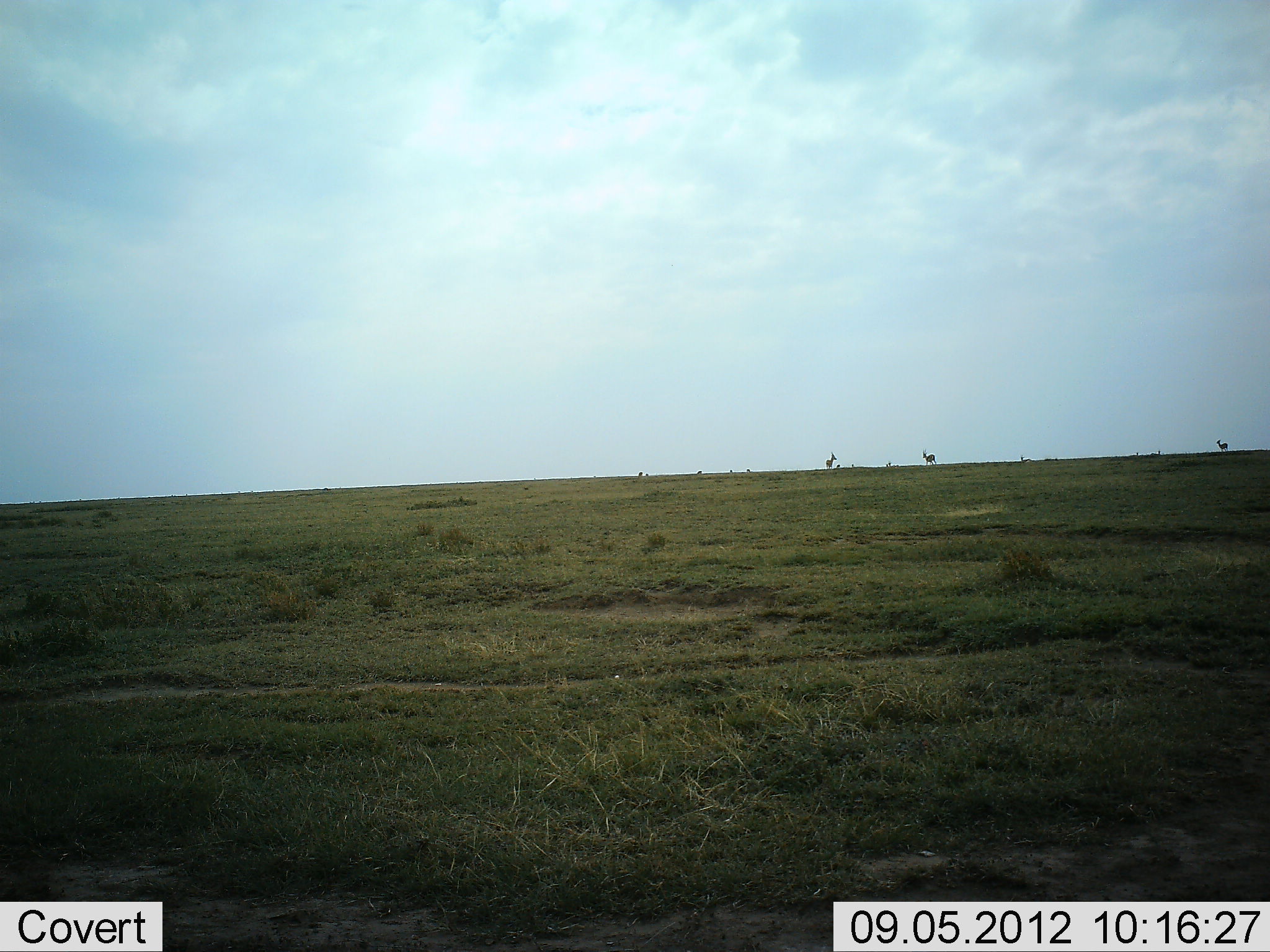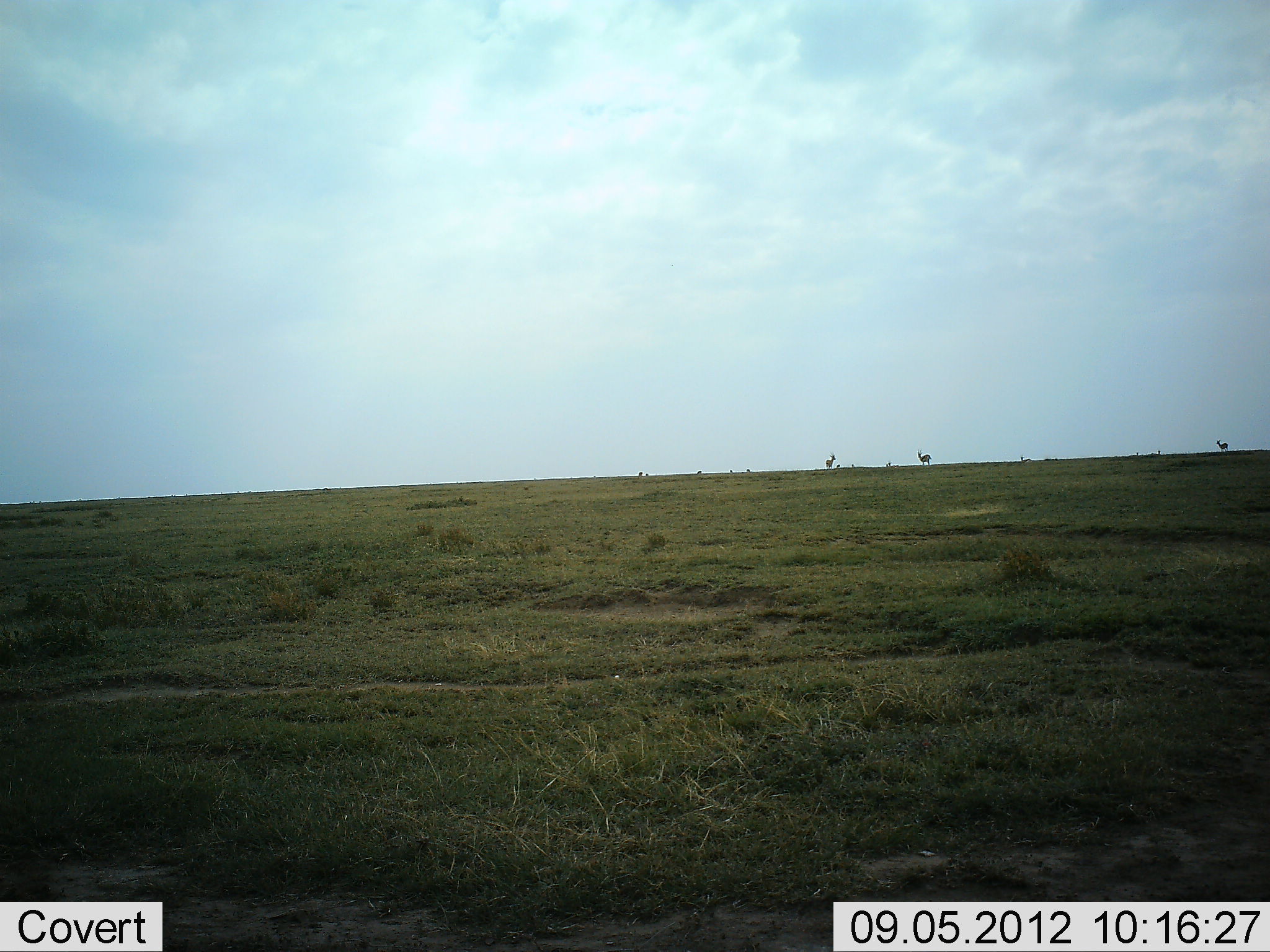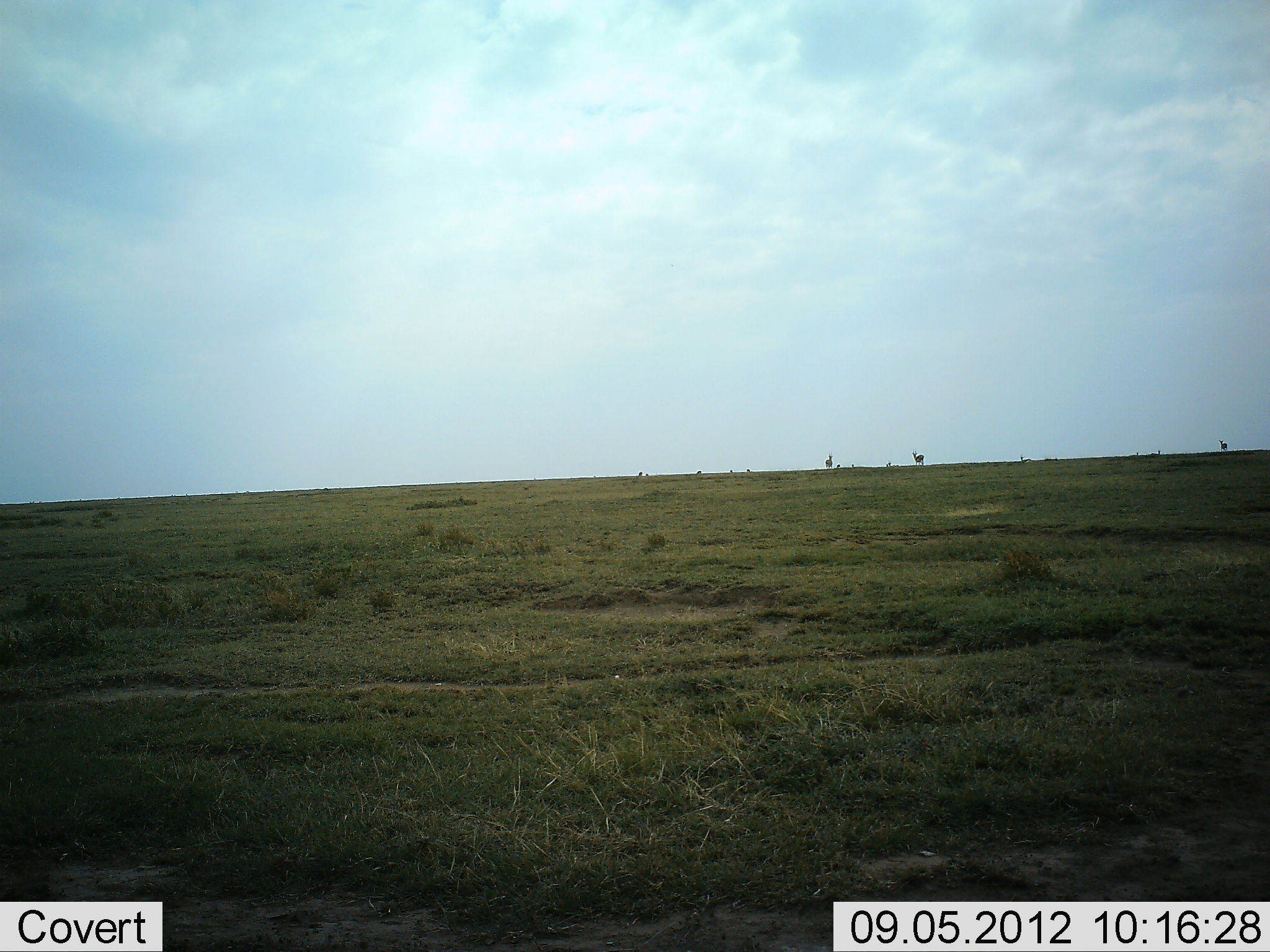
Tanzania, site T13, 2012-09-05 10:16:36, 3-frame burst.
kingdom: Animalia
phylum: Chordata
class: Mammalia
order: Artiodactyla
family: Bovidae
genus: Eudorcas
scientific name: Eudorcas thomsonii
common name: thomson's gazelle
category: gazellethomsons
Gazellethomsons (thomson's gazelle) (Eudorcas thomsonii), count 3. Behavior (volunteer vote fractions): standing 67%, resting 0%, moving 83%, interacting 0%. Young present (vote fraction): 0%. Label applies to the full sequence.